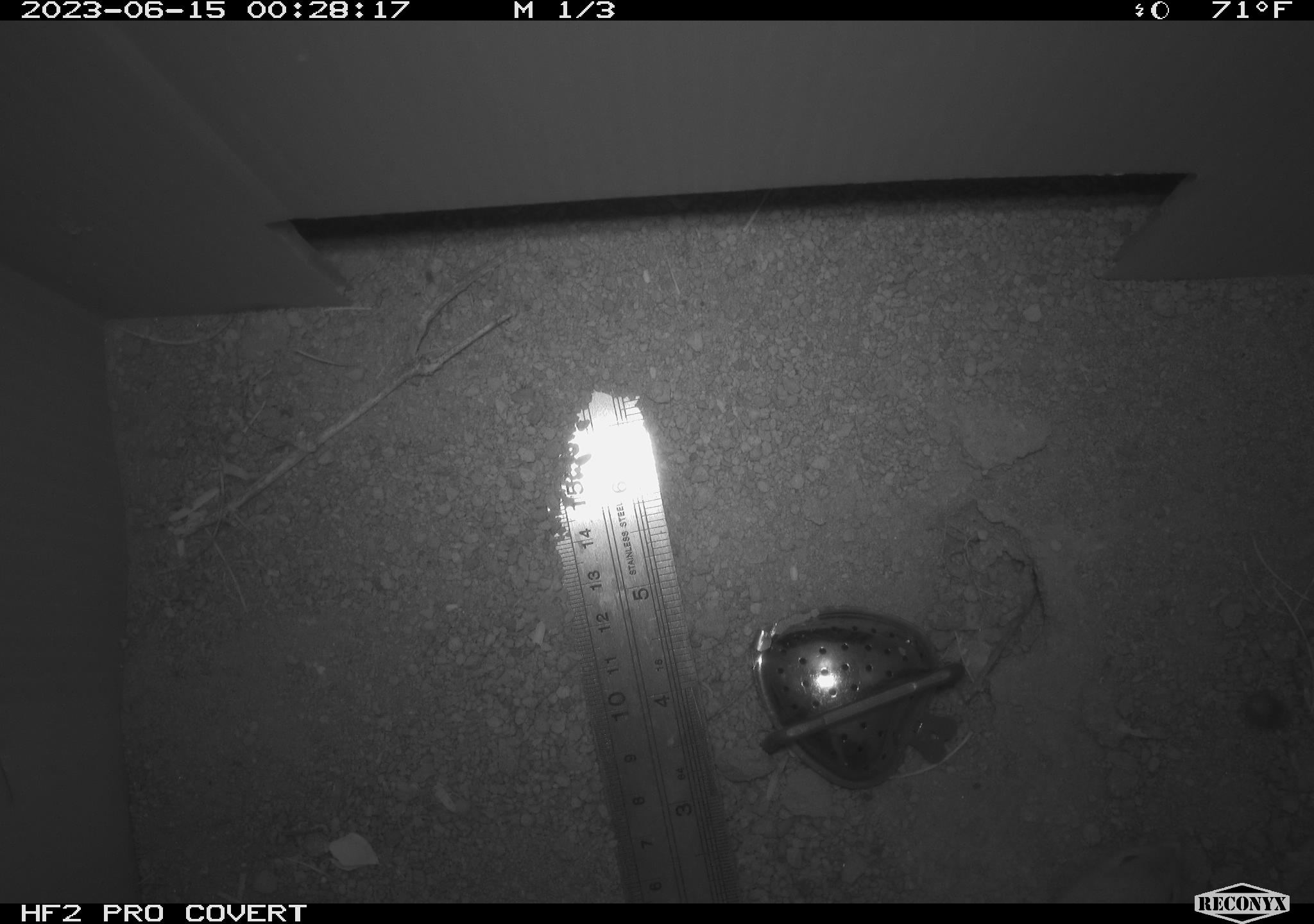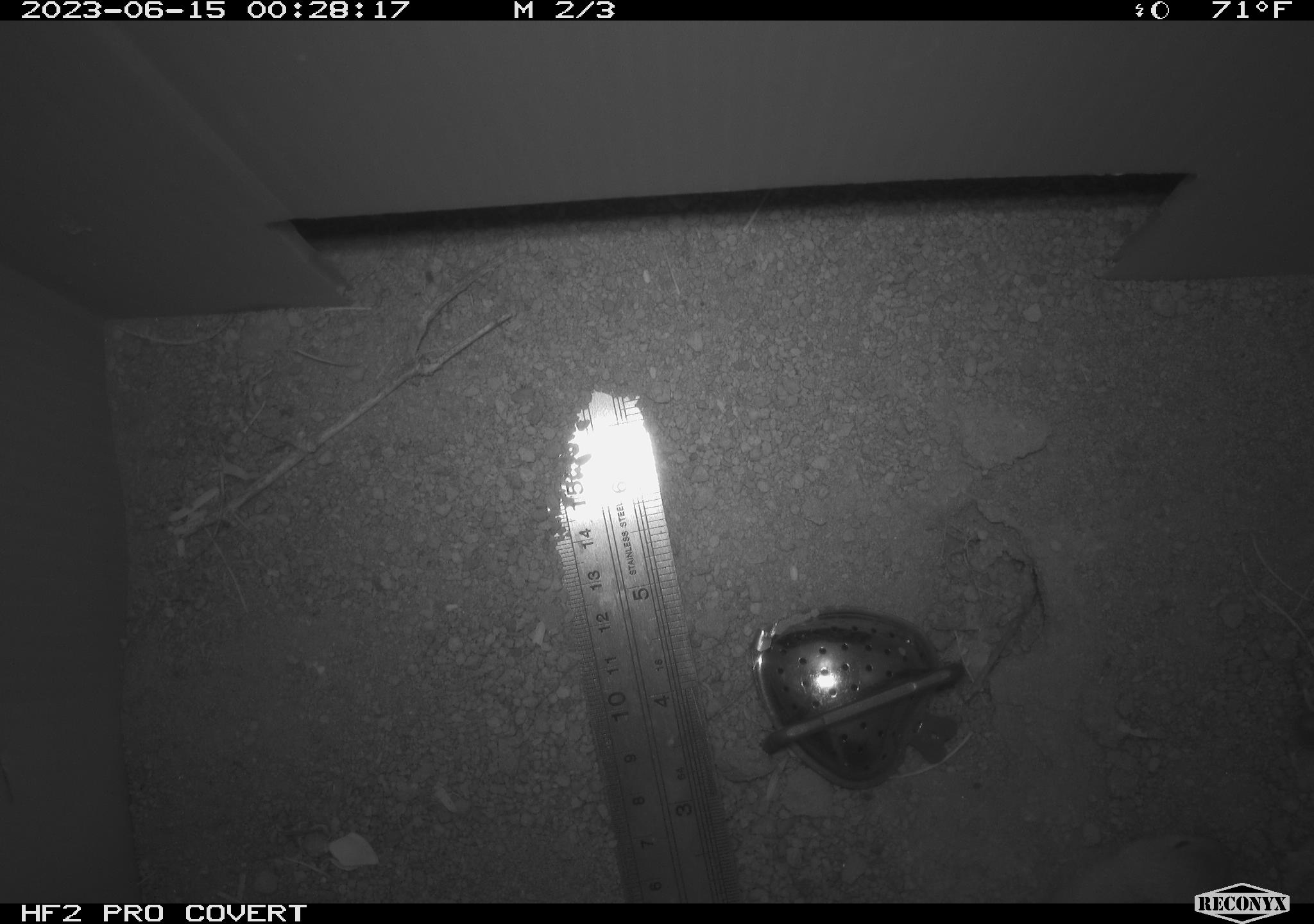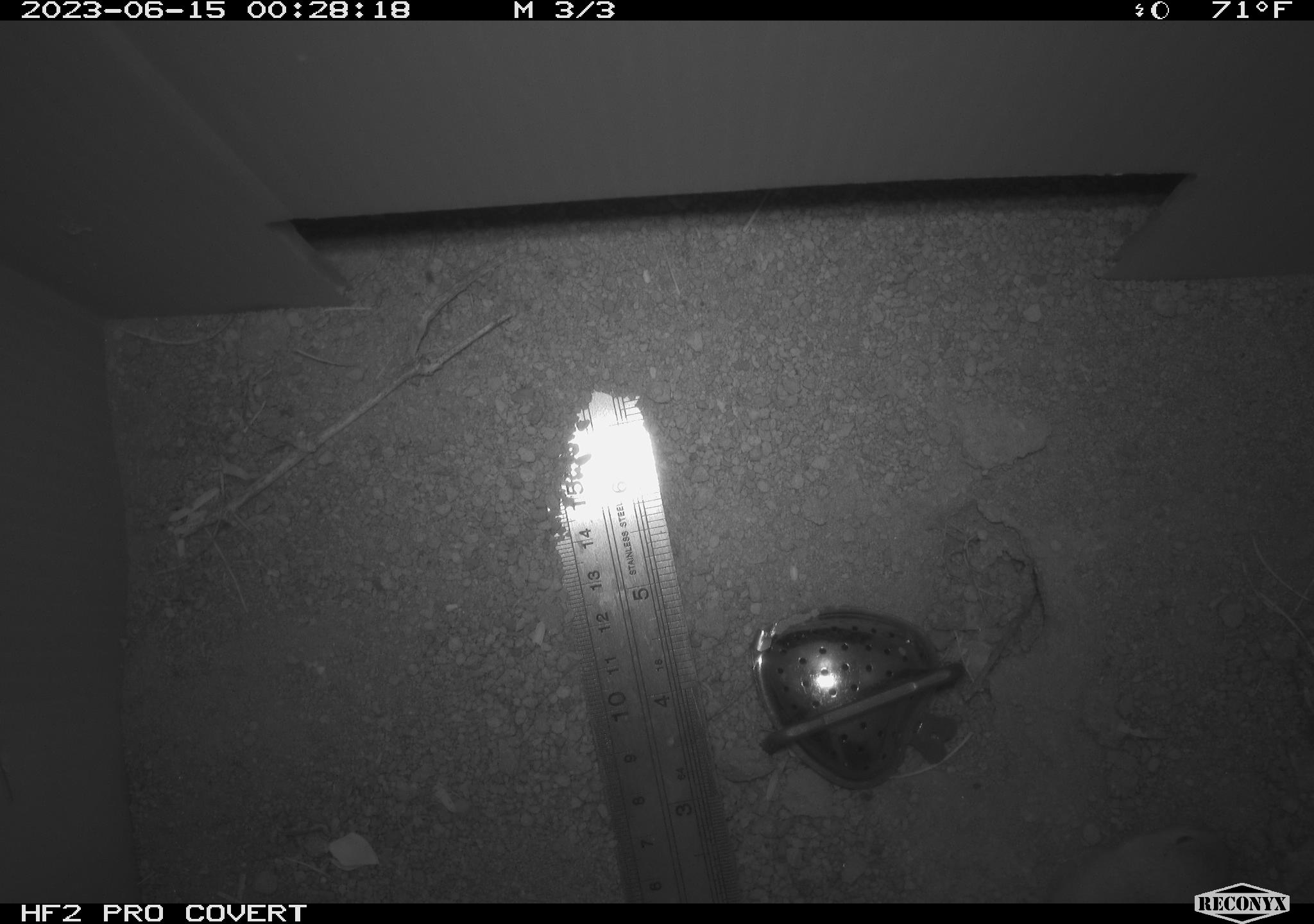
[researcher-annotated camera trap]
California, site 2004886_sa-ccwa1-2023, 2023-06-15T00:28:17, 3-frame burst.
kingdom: Animalia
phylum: Chordata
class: Mammalia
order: Rodentia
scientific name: Rodentia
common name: mouse species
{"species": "mouse species (Rodentia)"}